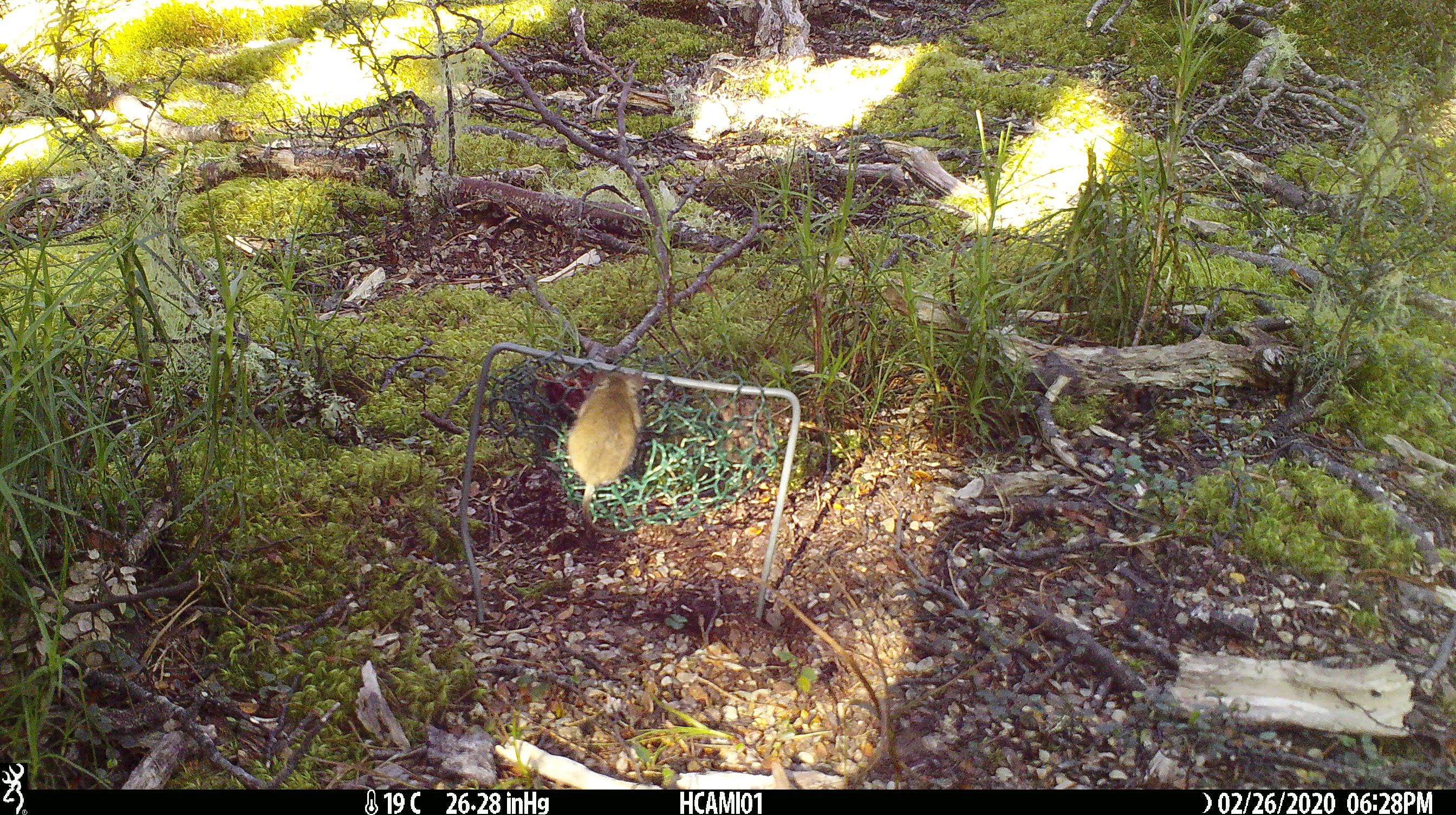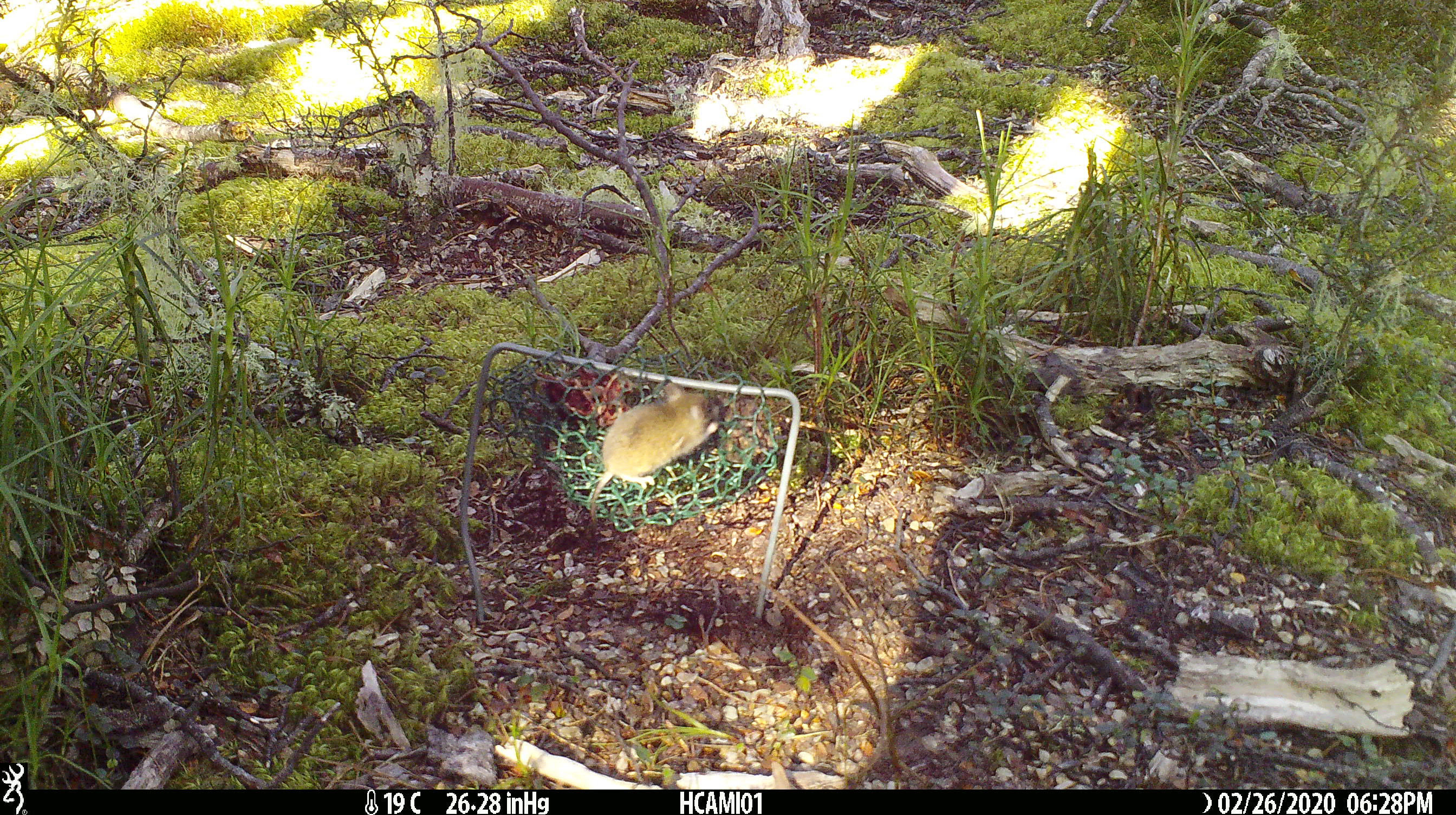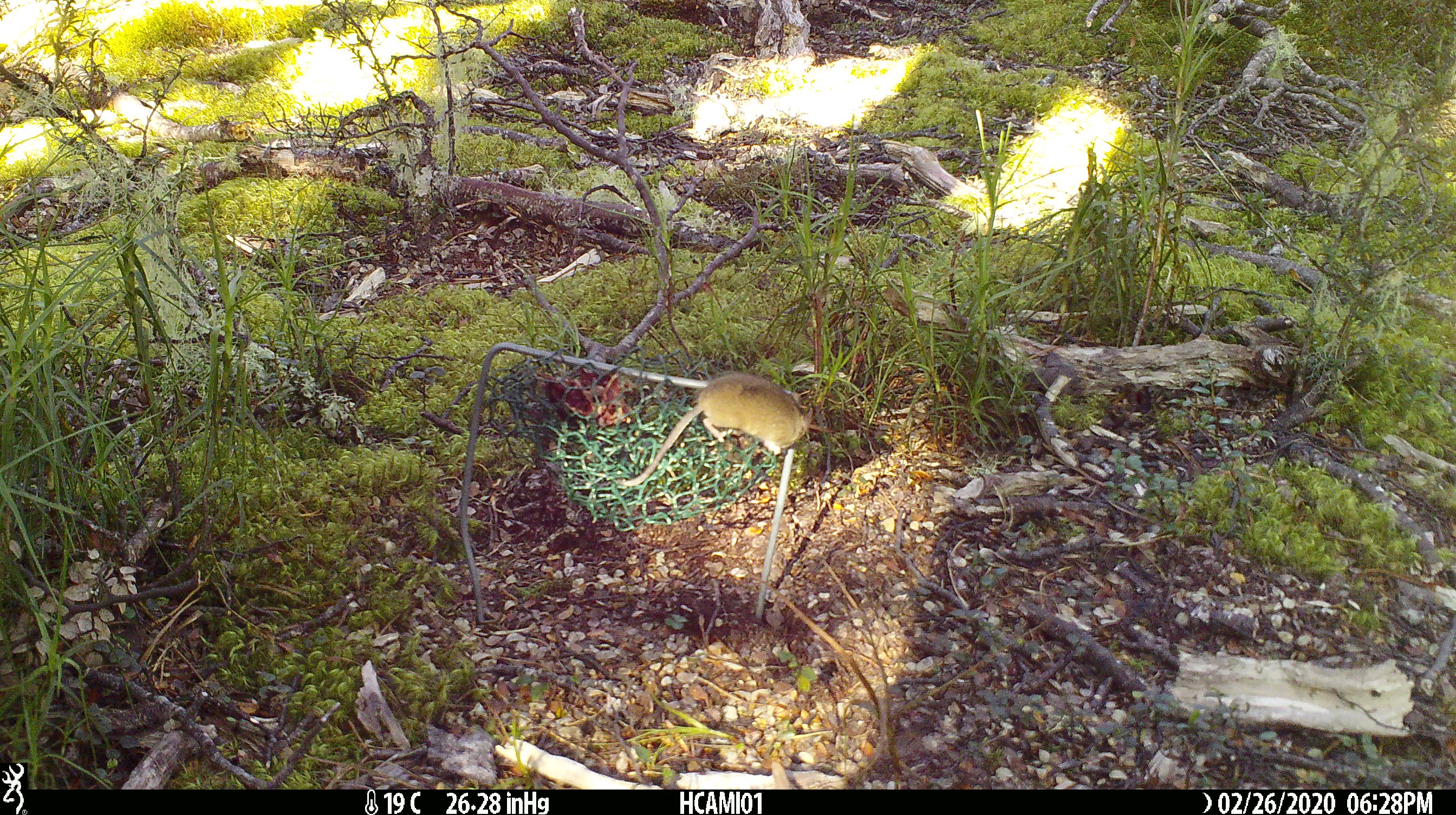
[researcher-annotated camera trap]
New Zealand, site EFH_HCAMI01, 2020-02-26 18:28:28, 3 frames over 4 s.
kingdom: Animalia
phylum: Chordata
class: Mammalia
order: Rodentia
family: Muridae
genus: Mus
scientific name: Mus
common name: mouse